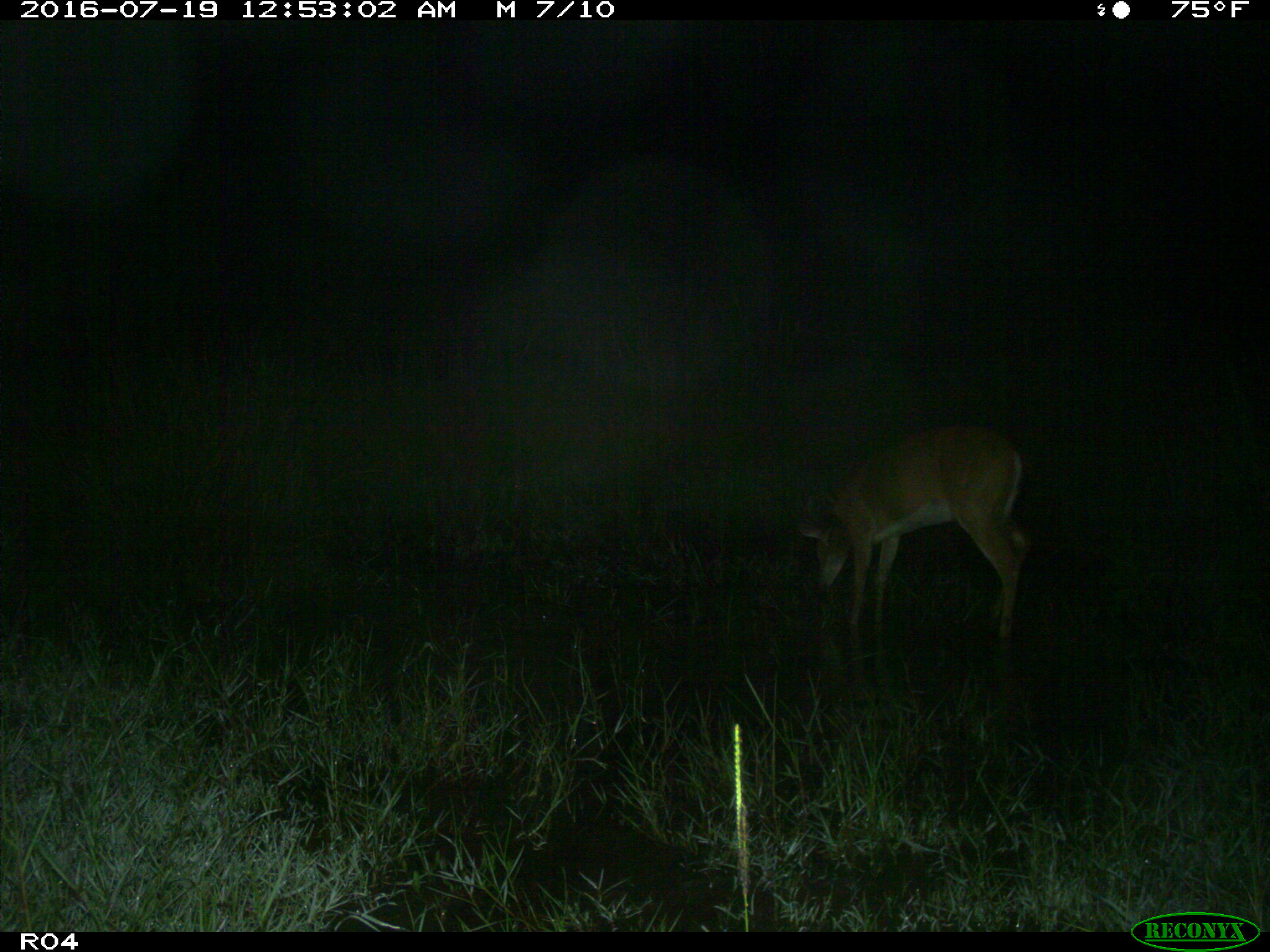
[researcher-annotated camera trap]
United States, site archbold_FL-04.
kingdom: Animalia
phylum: Chordata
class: Mammalia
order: Artiodactyla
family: Cervidae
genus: Odocoileus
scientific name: Odocoileus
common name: deer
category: unidentified deer